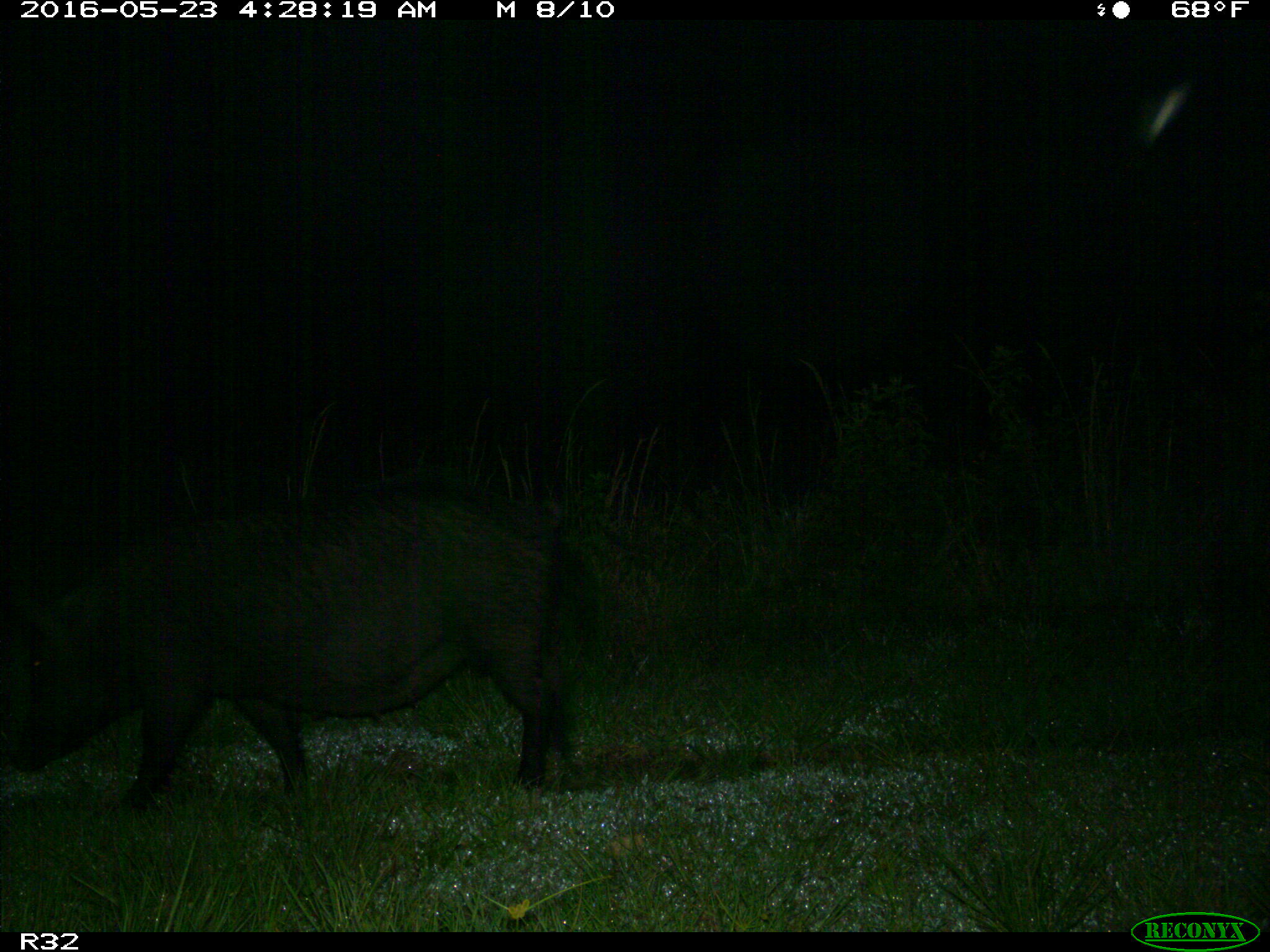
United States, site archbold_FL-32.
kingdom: Animalia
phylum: Chordata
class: Mammalia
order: Artiodactyla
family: Suidae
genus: Sus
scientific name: Sus scrofa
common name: wild boar